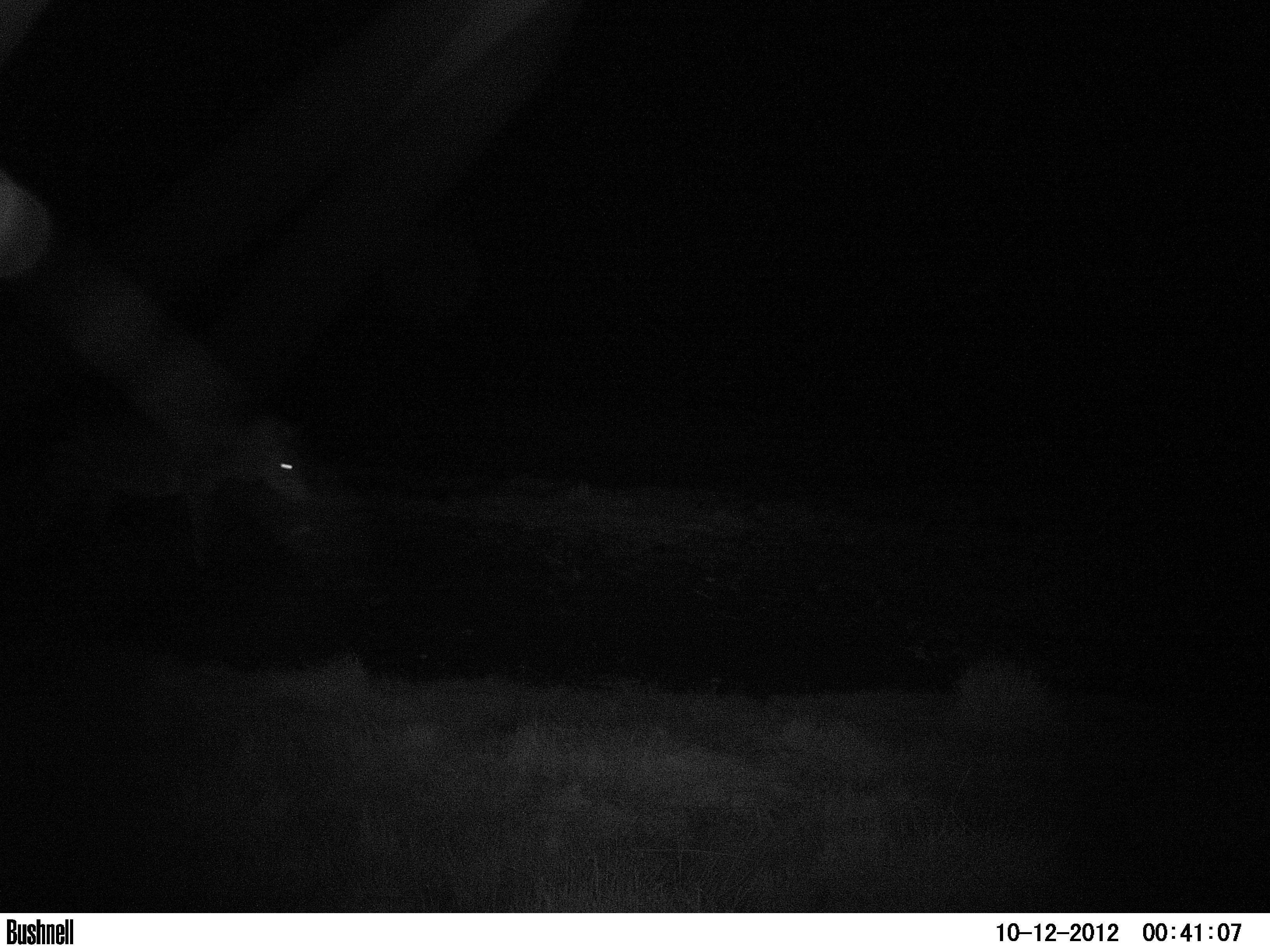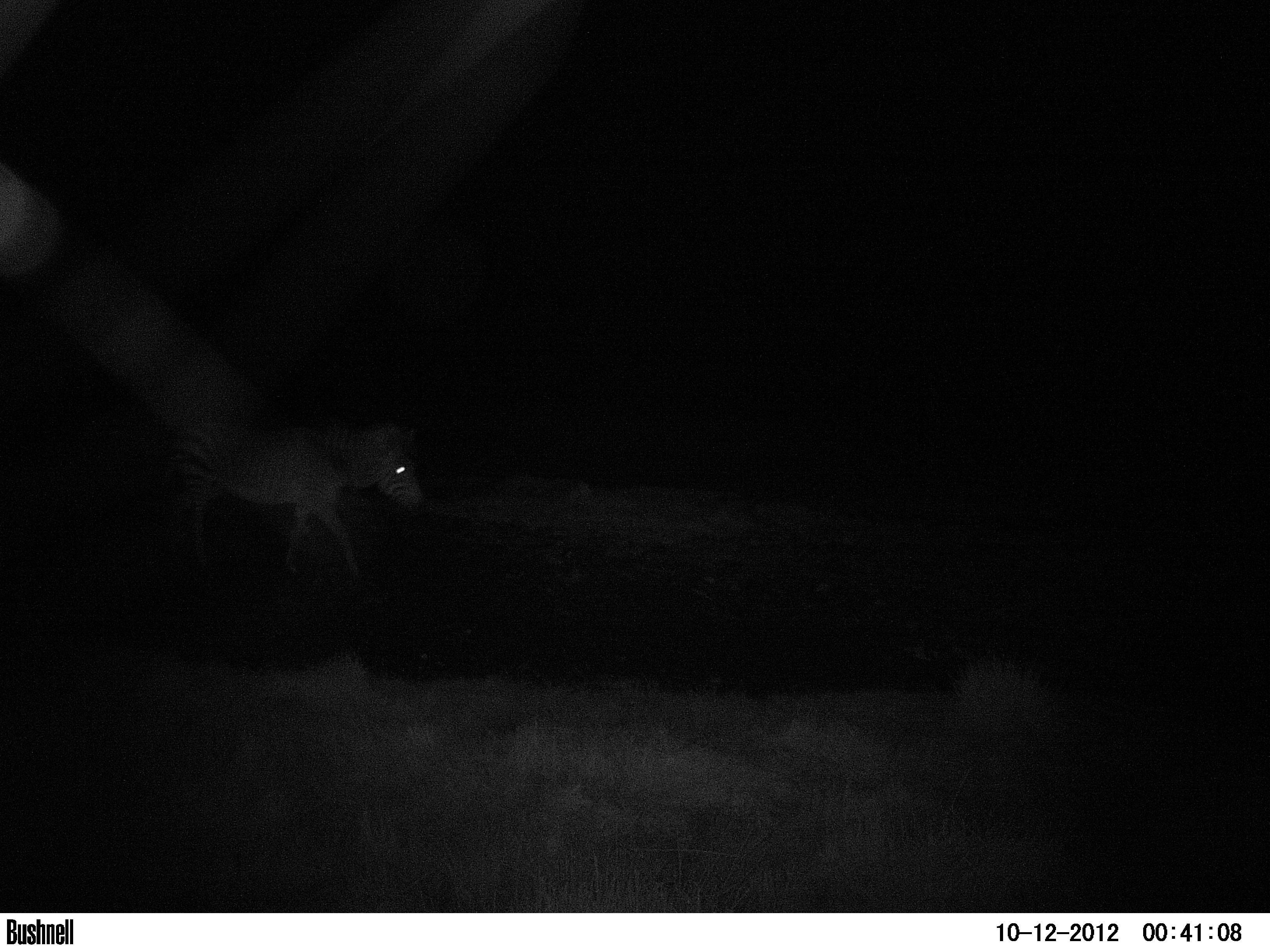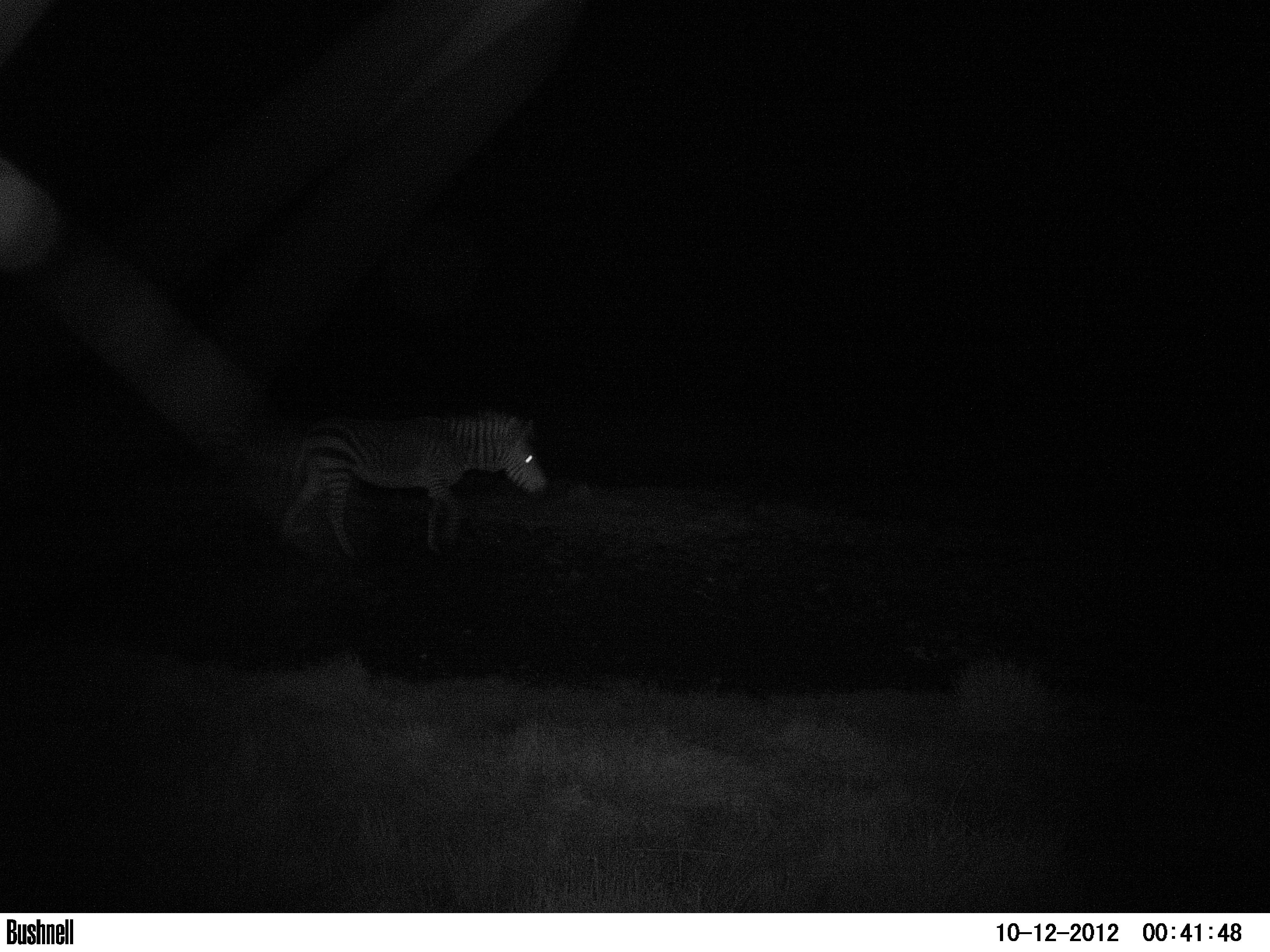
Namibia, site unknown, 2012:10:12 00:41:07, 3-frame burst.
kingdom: Animalia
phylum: Chordata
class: Mammalia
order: Perissodactyla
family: Equidae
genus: Equus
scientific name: Equus zebra hartmannae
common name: hartmann's mountain zebra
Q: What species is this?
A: Equus zebra hartmannae (hartmann's mountain zebra).